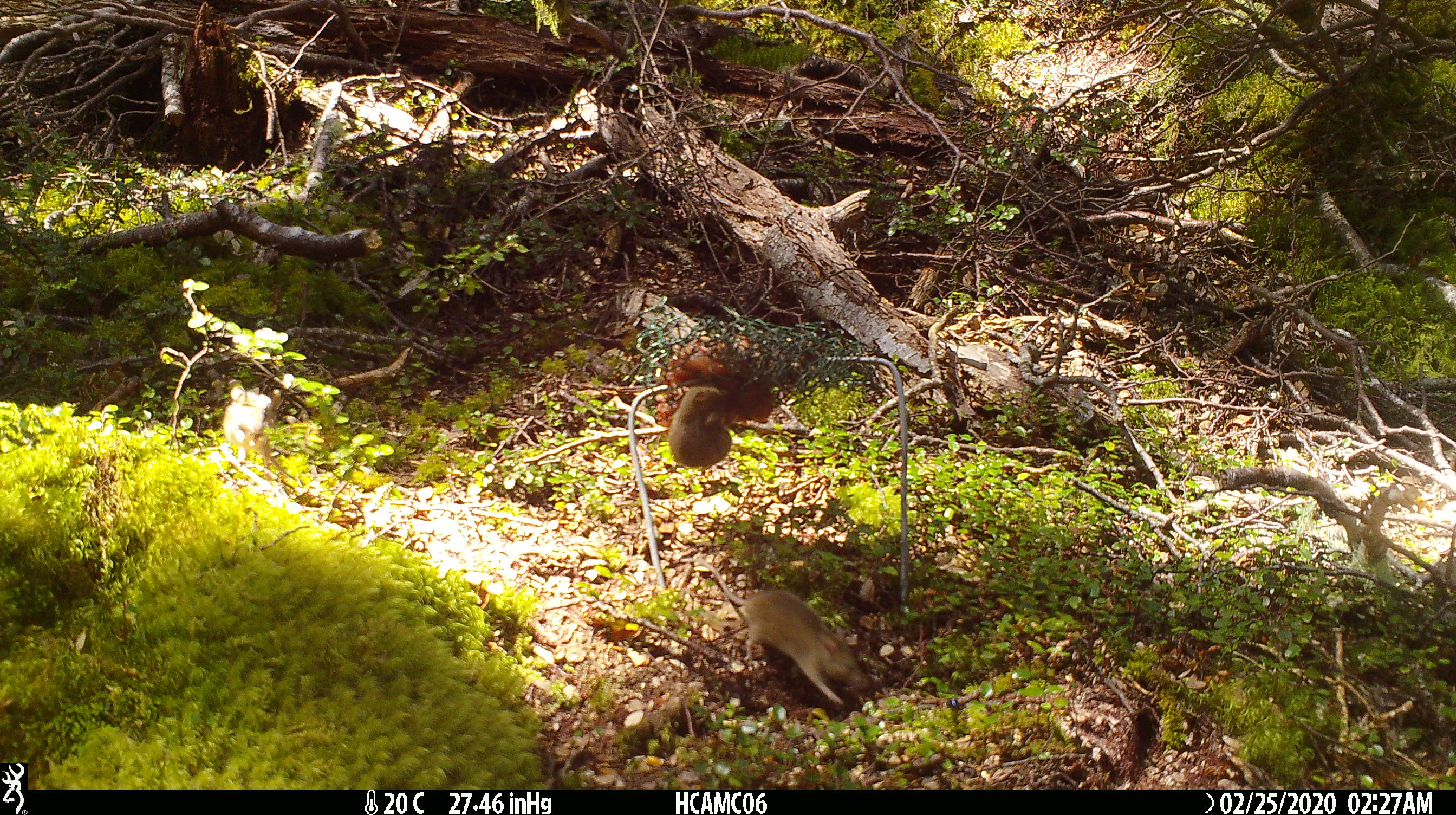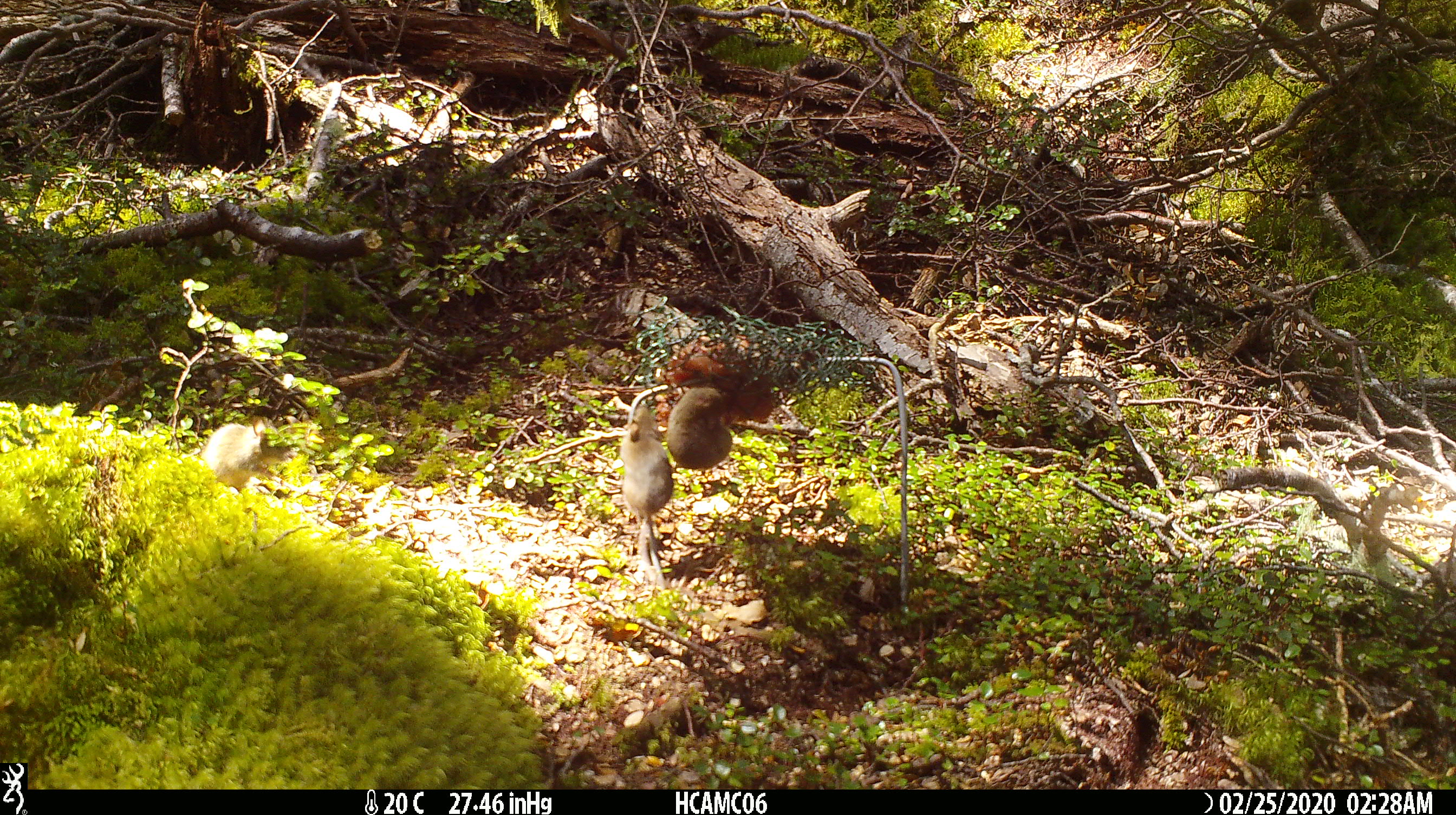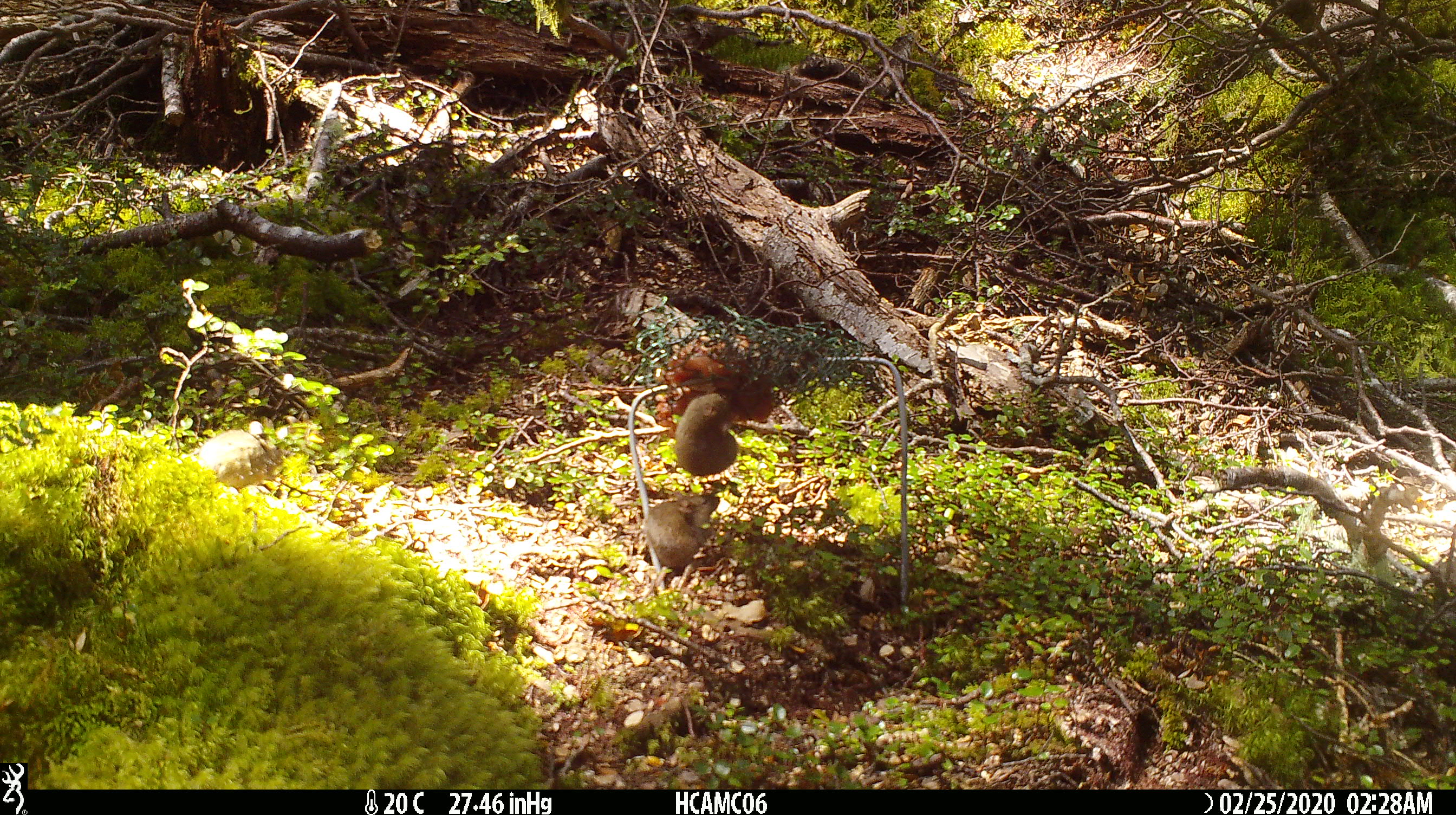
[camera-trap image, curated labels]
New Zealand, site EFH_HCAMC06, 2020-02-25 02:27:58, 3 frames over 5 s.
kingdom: Animalia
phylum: Chordata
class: Mammalia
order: Rodentia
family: Muridae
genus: Mus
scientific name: Mus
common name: mouse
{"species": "mouse (Mus)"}